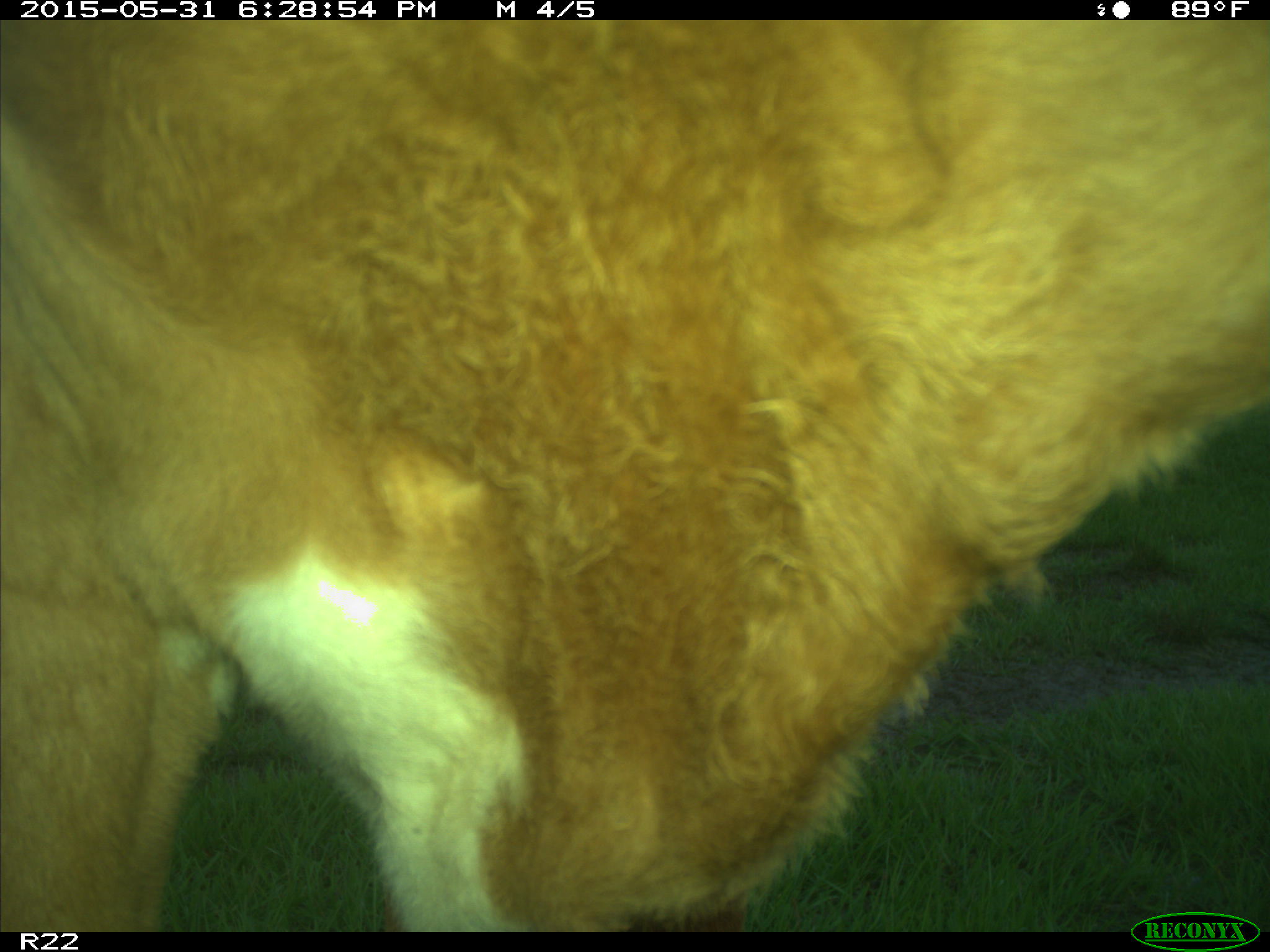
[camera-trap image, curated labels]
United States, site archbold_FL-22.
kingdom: Animalia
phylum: Chordata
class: Mammalia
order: Artiodactyla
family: Bovidae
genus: Bos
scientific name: Bos taurus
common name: domestic cow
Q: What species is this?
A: Bos taurus (domestic cow).